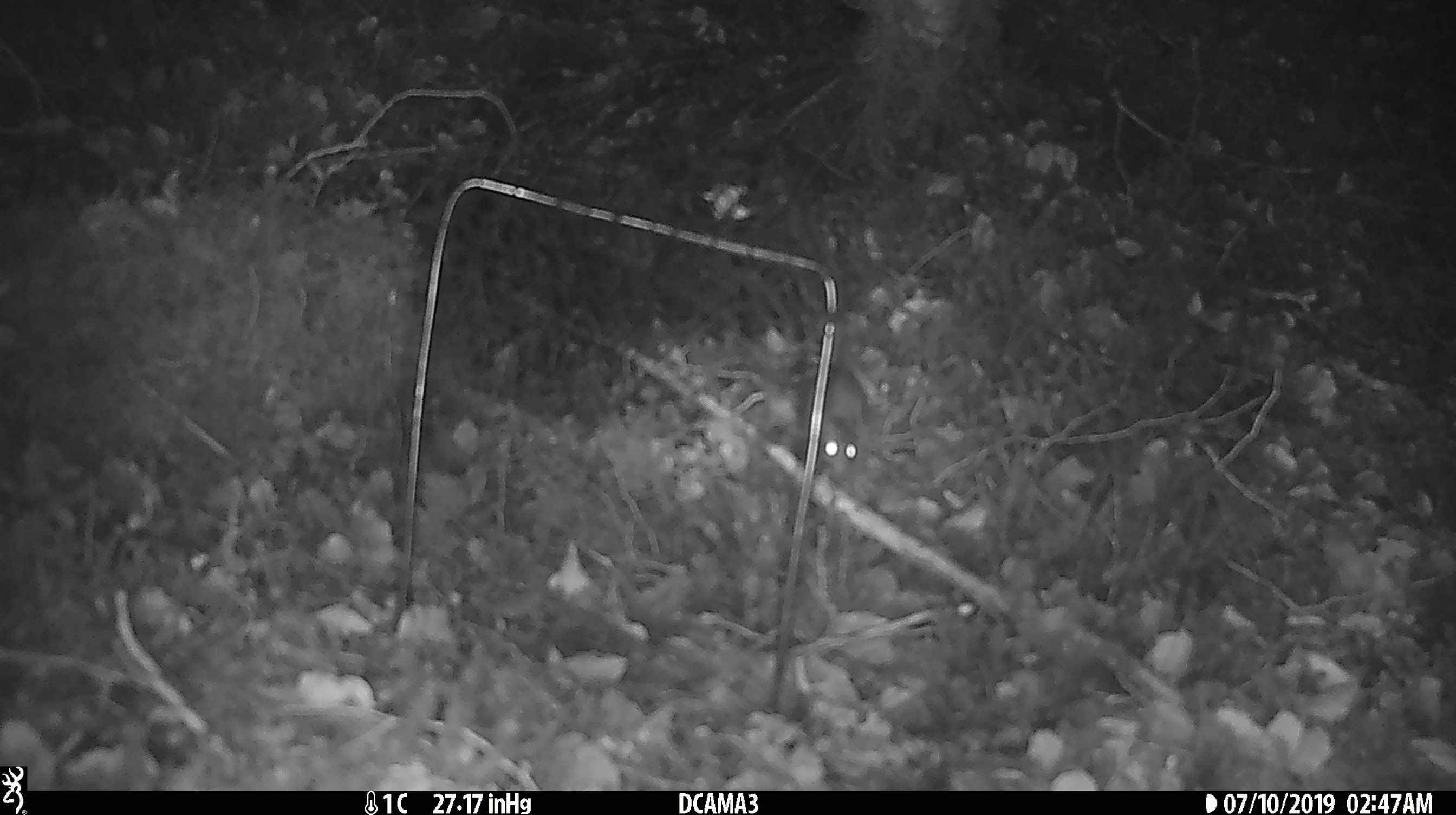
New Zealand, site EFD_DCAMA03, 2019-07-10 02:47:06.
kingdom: Animalia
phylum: Chordata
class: Mammalia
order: Rodentia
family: Muridae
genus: Mus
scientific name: Mus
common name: mouse